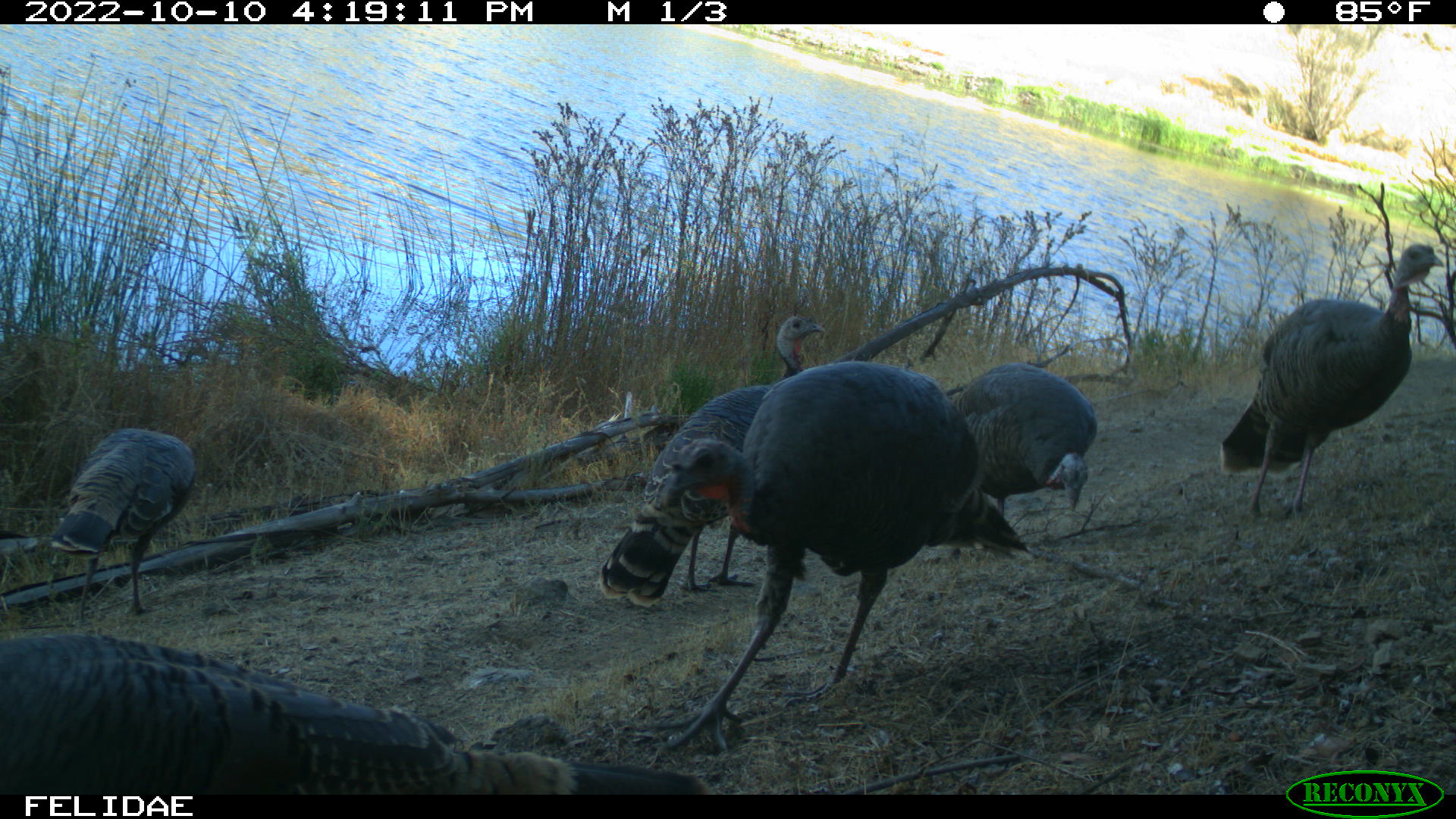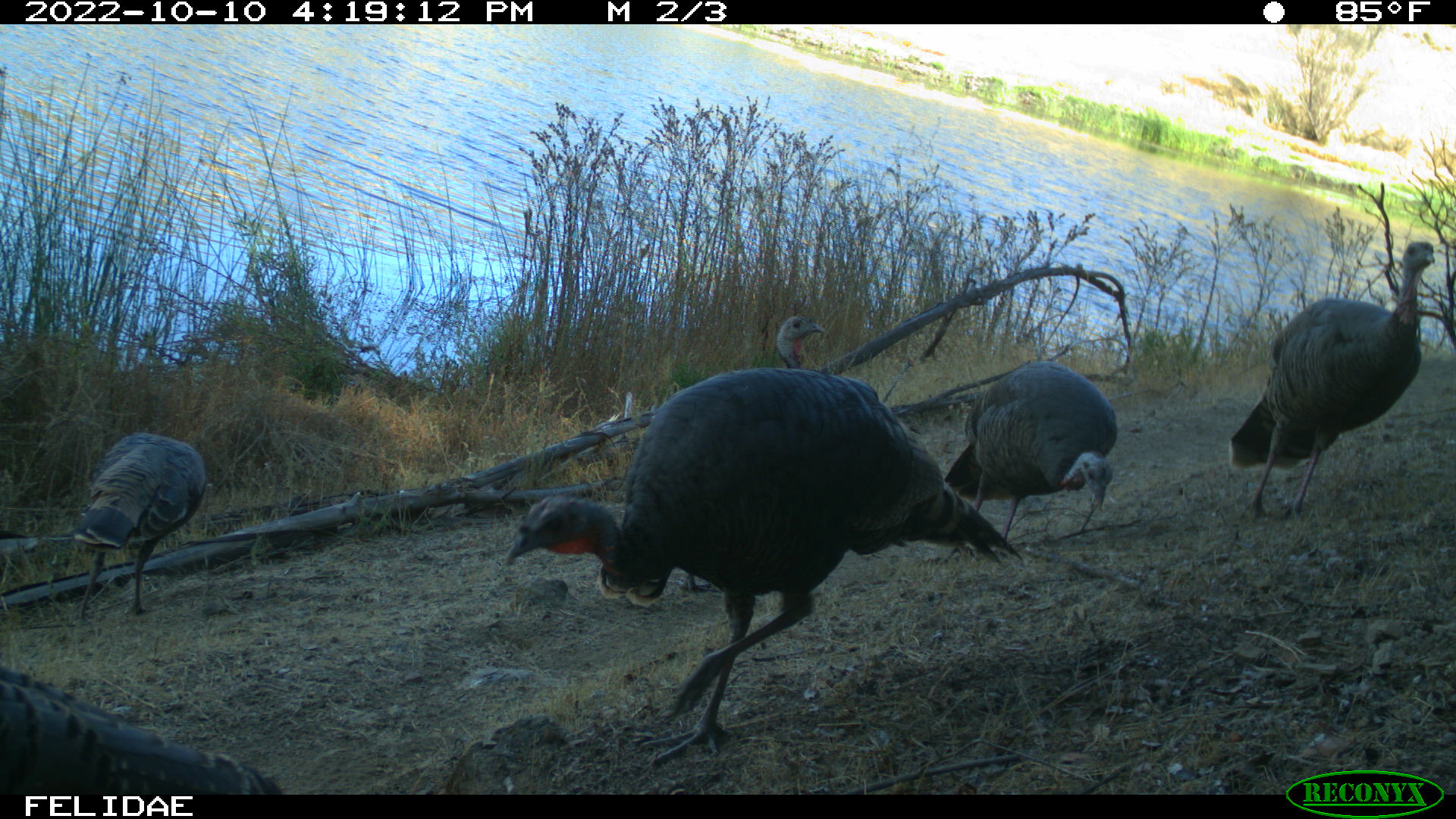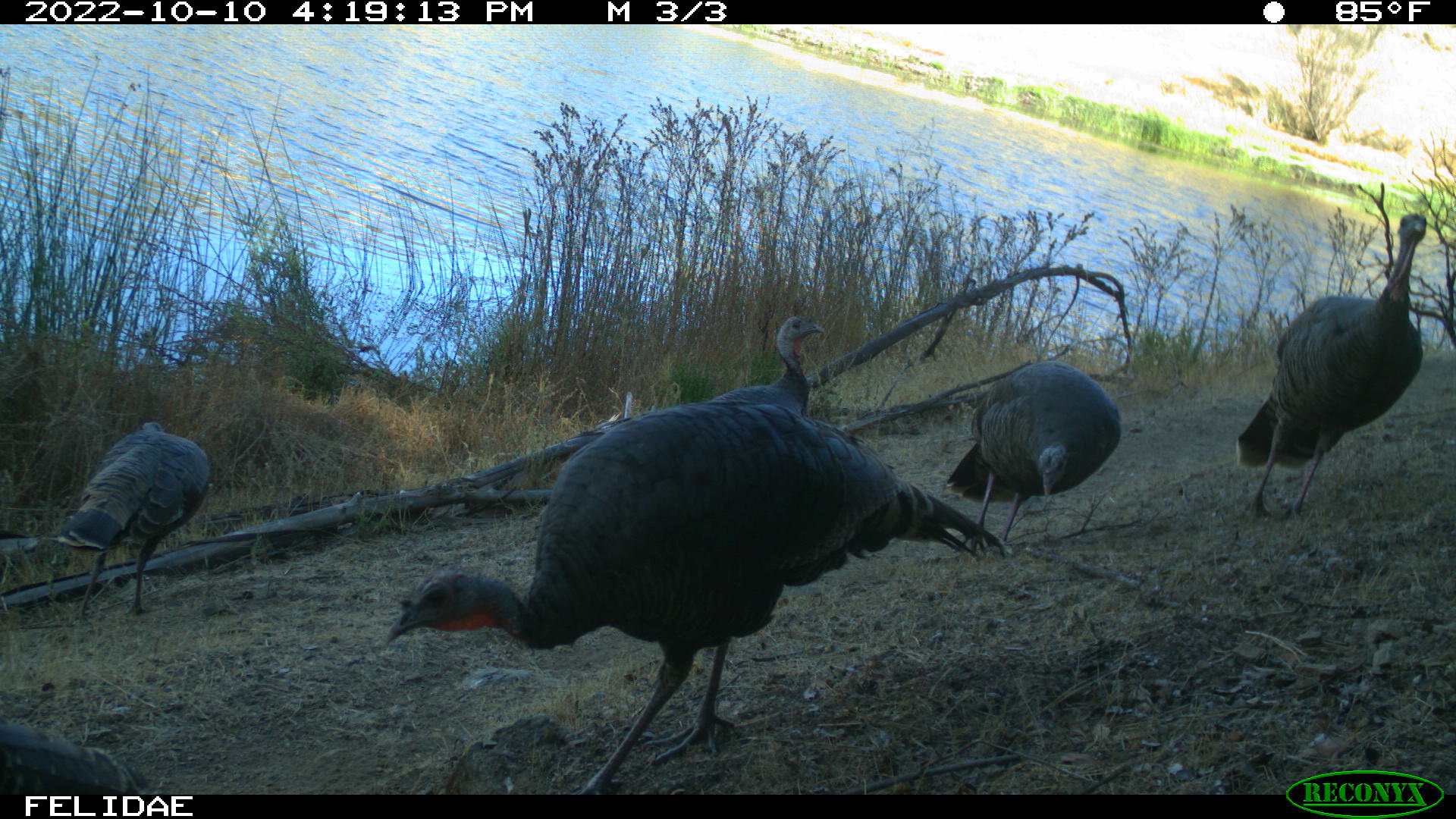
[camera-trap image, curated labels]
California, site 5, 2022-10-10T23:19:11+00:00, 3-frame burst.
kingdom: Animalia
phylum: Chordata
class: Aves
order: Galliformes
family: Phasianidae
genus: Meleagris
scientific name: Meleagris gallopavo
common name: turkey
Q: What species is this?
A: Turkey (Meleagris gallopavo).